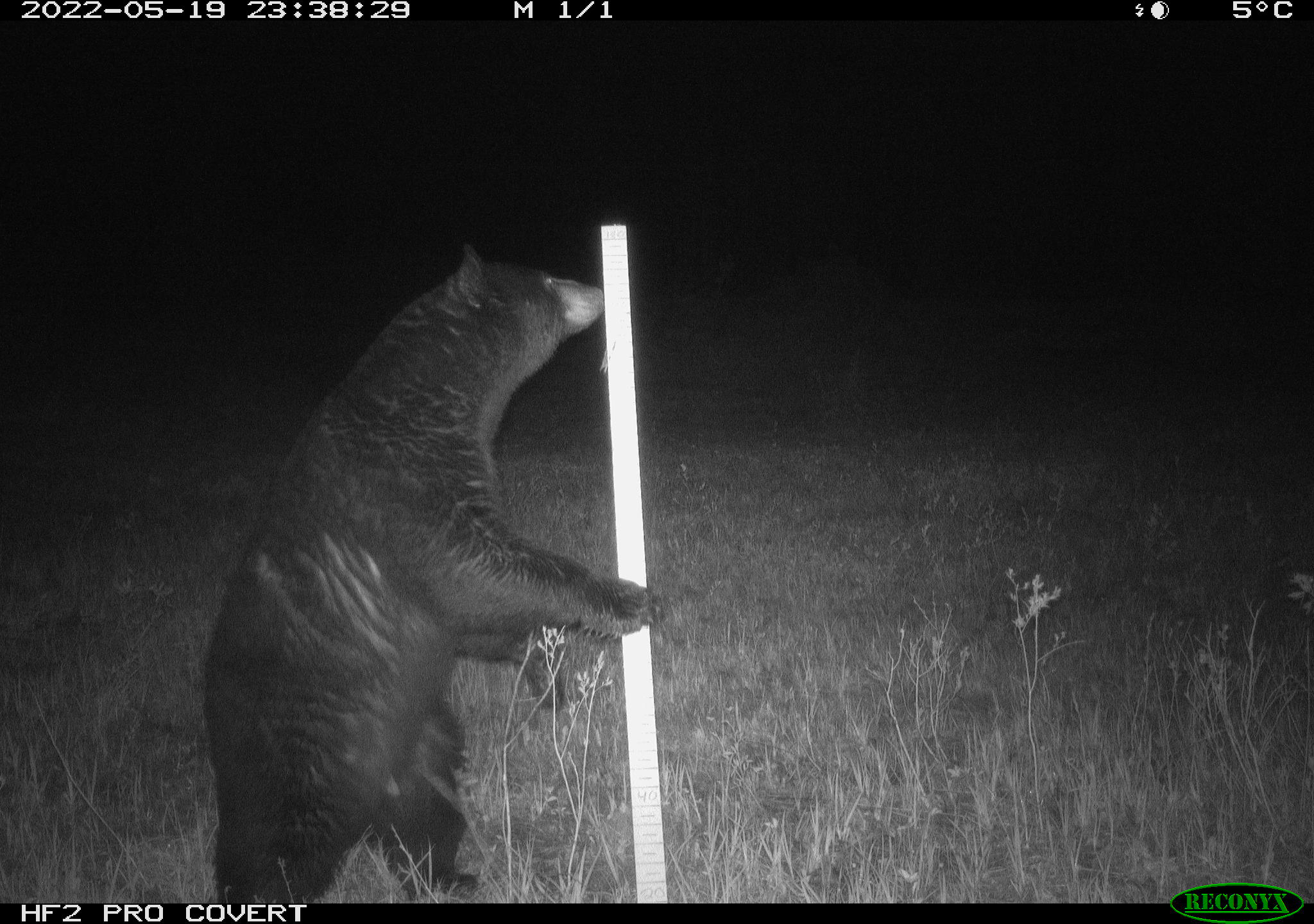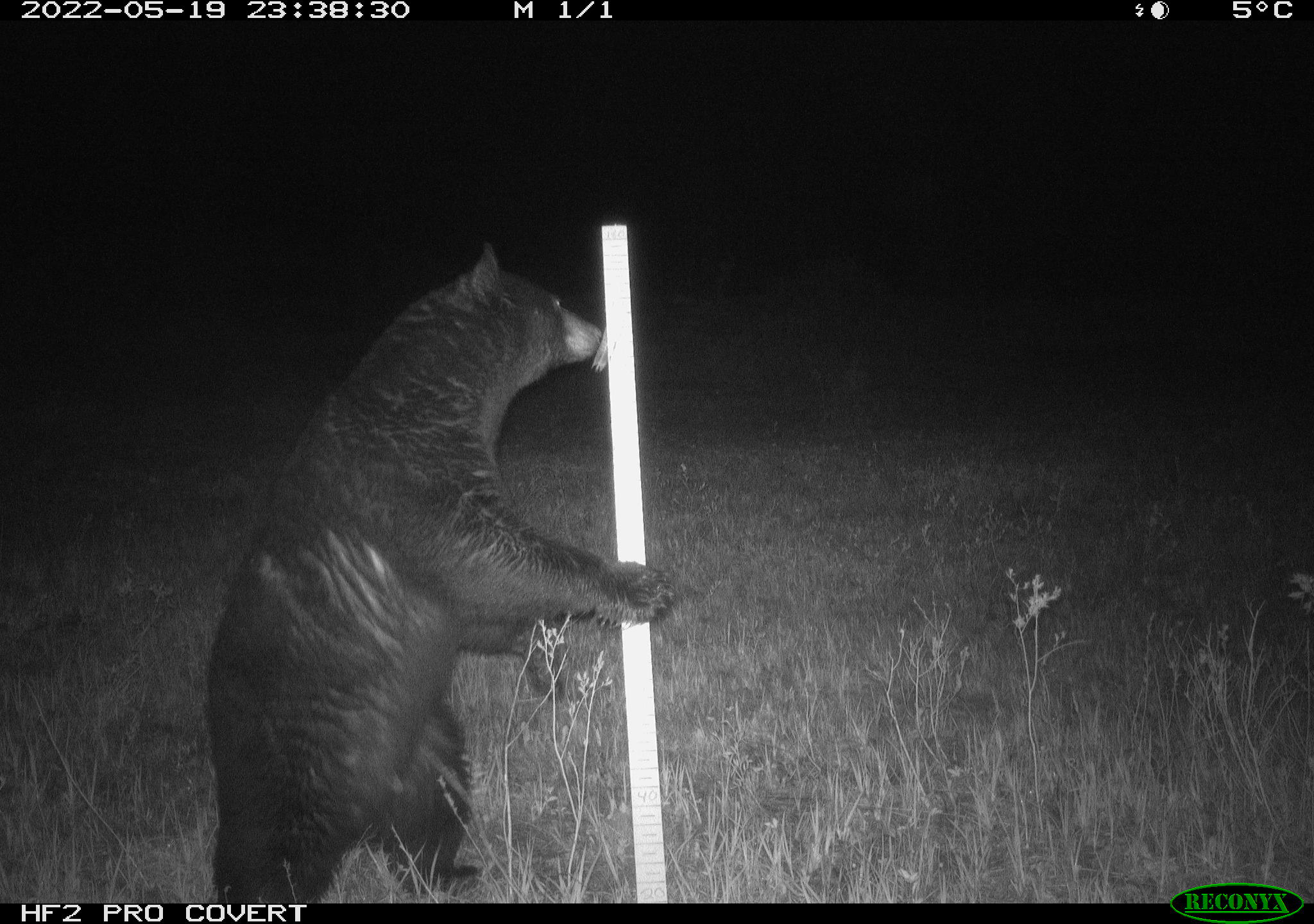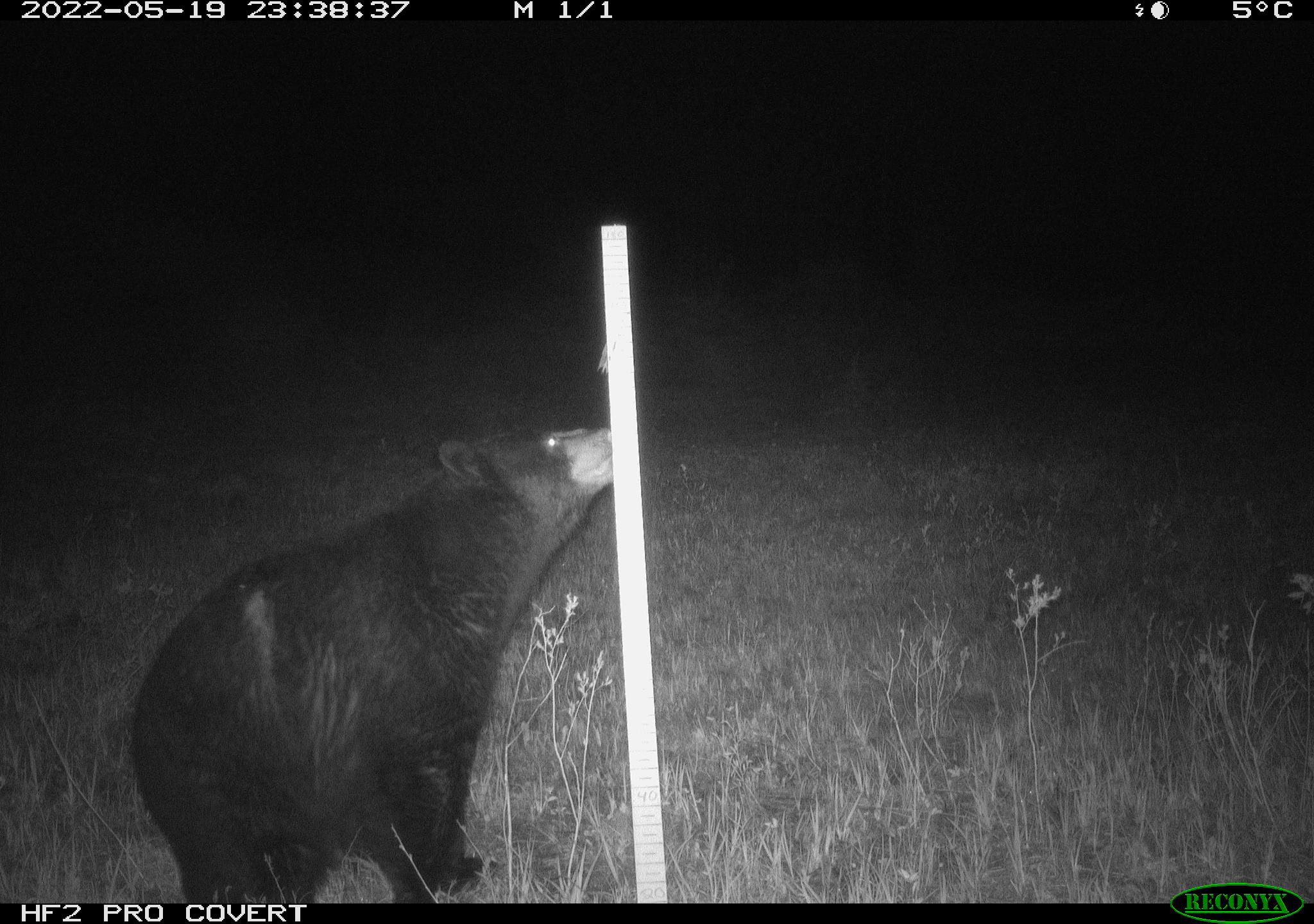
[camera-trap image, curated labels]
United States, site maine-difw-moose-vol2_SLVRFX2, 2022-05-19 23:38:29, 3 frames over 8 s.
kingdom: Animalia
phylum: Chordata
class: Mammalia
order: Carnivora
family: Ursidae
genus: Ursus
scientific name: Ursus americanus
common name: black bear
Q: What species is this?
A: Black bear (Ursus americanus).